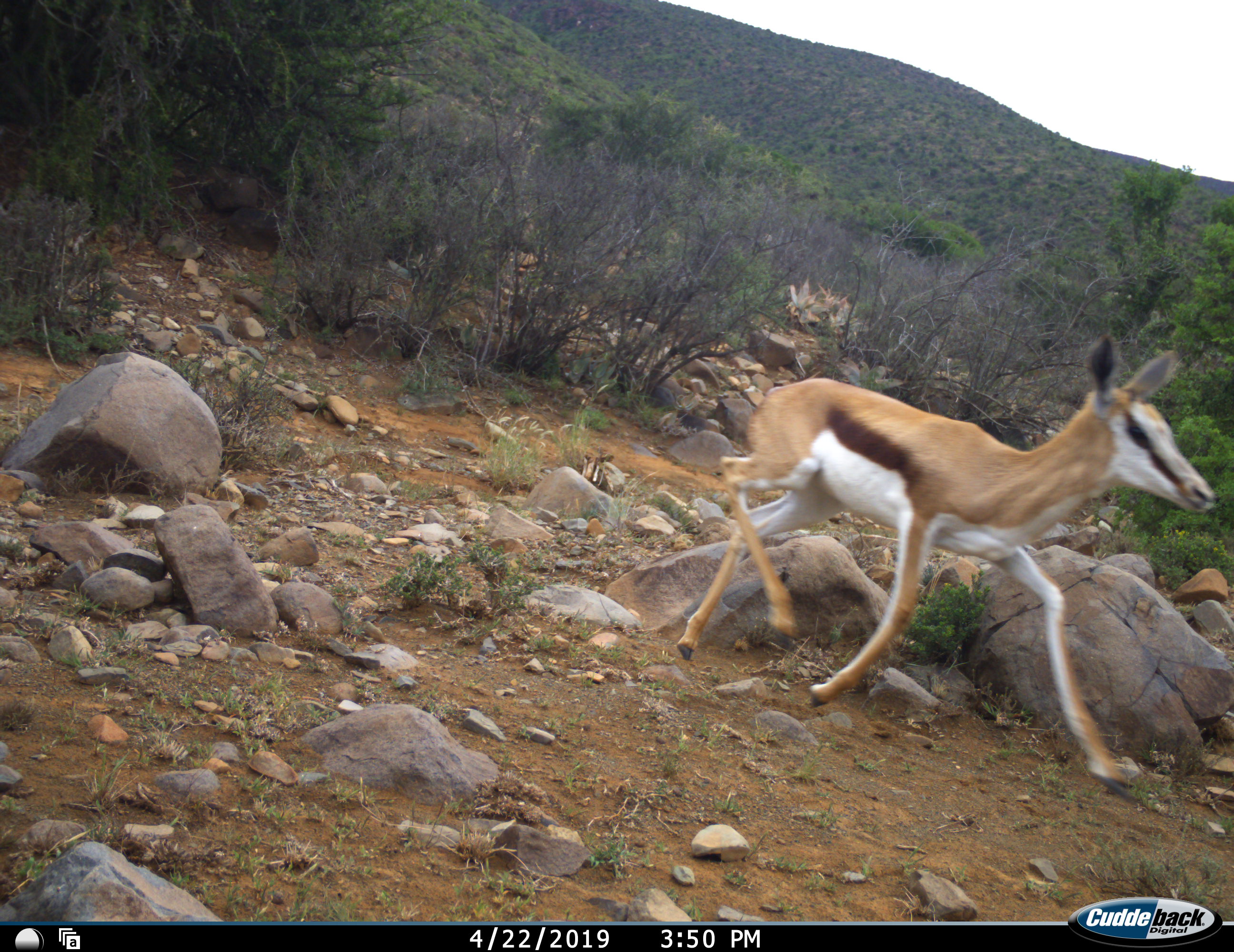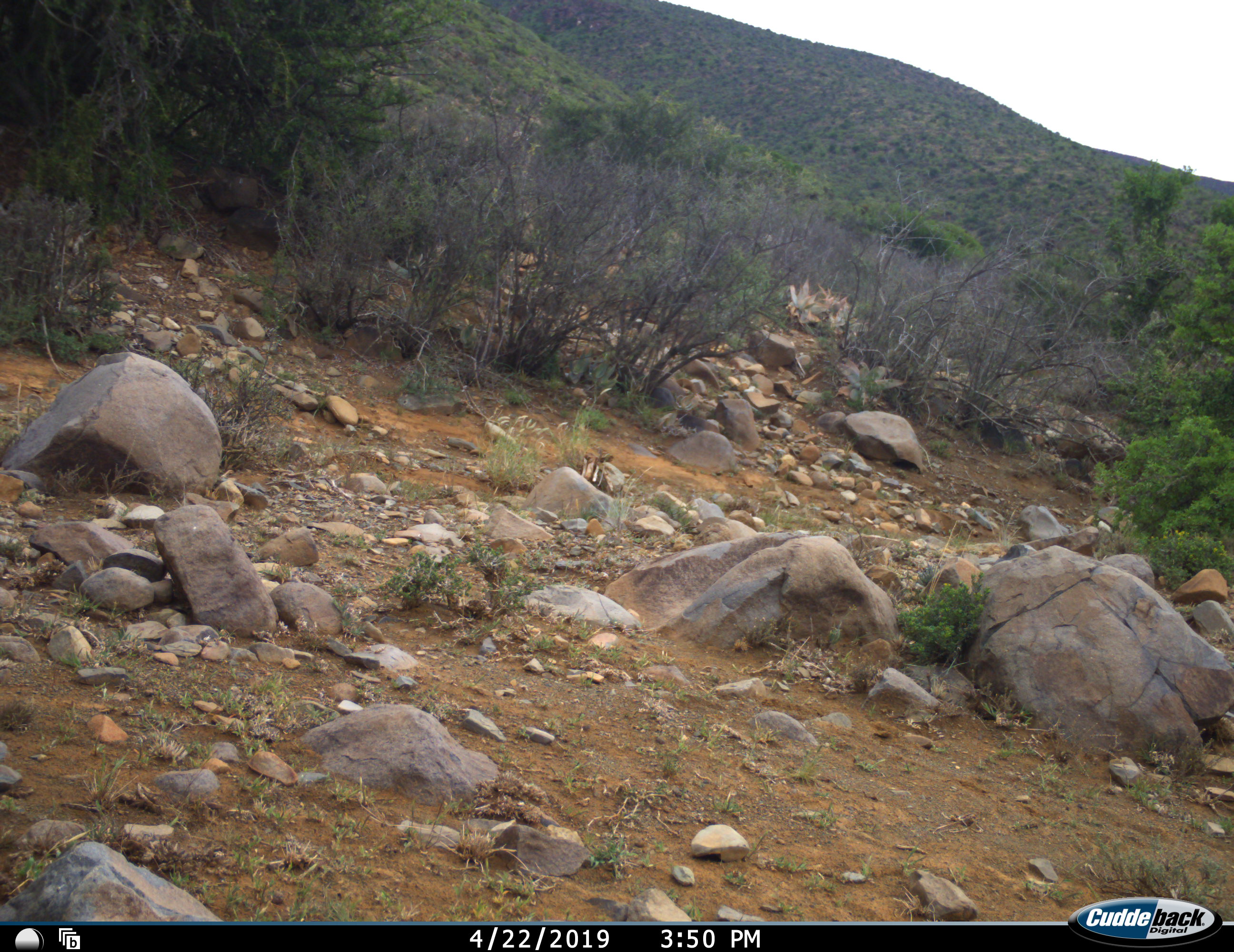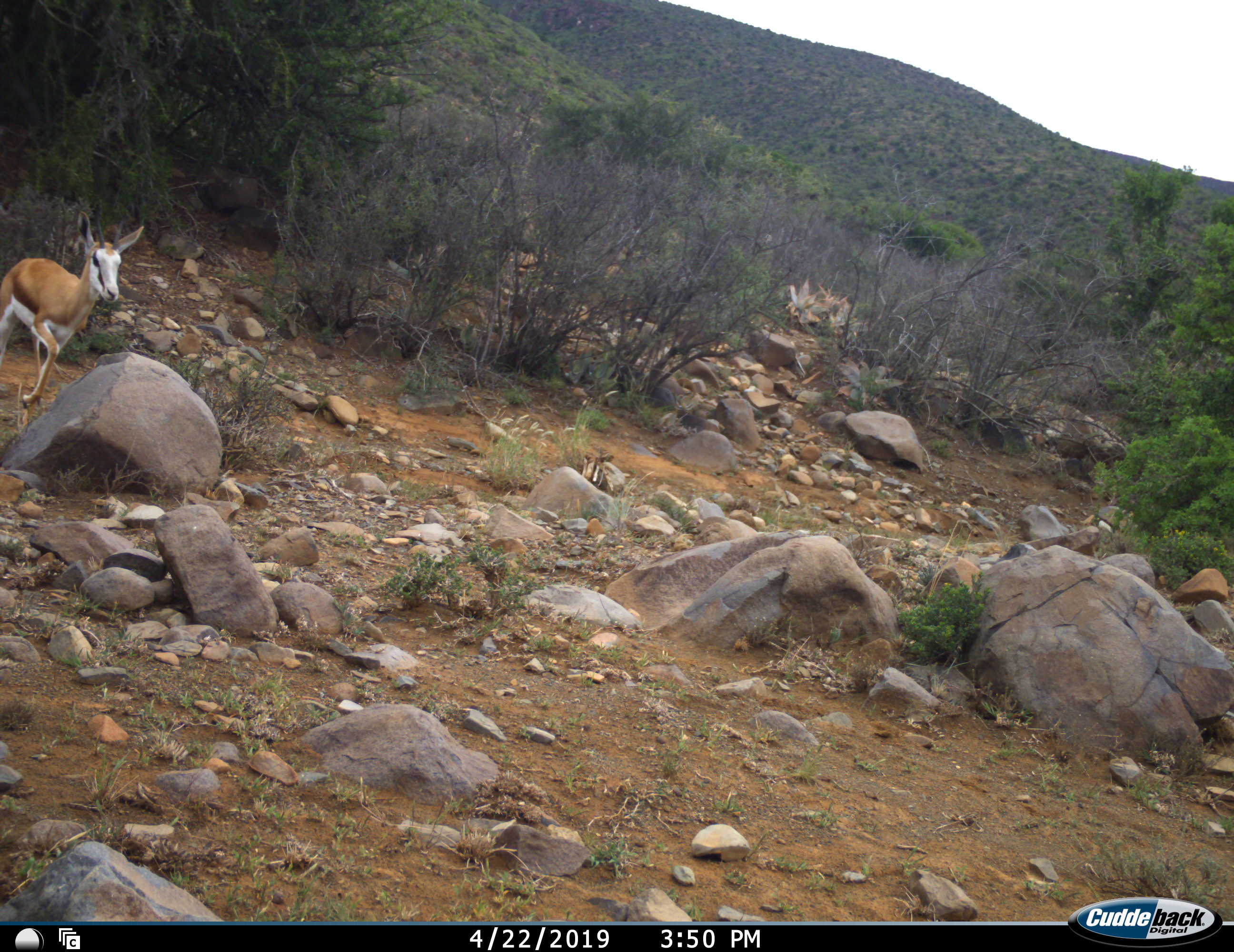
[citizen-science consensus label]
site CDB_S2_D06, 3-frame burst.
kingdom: Animalia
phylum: Chordata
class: Mammalia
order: Artiodactyla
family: Bovidae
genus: Antidorcas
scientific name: Antidorcas marsupialis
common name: springbok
Springbok (Antidorcas marsupialis), count 2. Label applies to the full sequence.